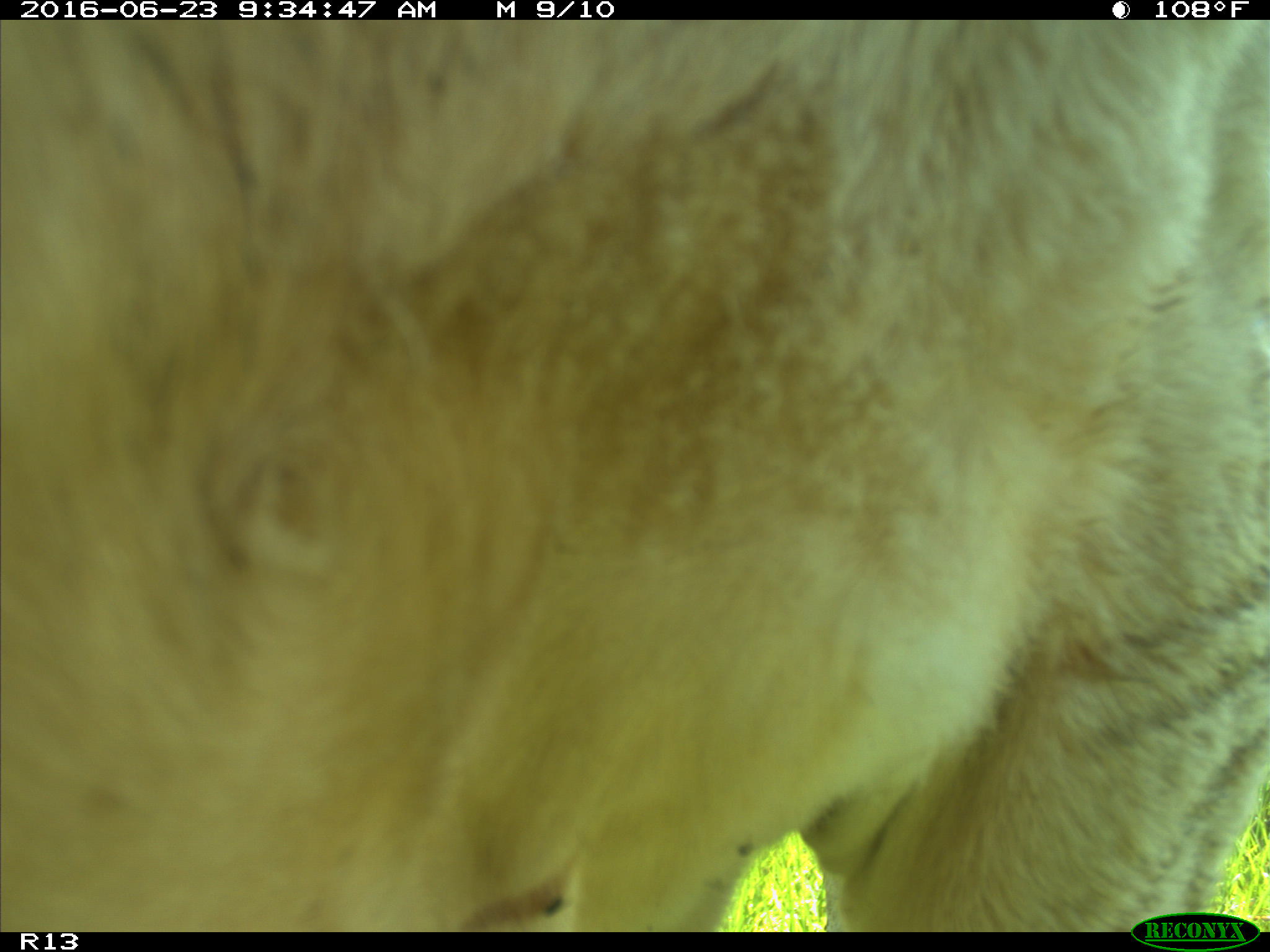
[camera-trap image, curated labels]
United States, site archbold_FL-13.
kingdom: Animalia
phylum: Chordata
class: Mammalia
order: Artiodactyla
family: Bovidae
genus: Bos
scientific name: Bos taurus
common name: domestic cow